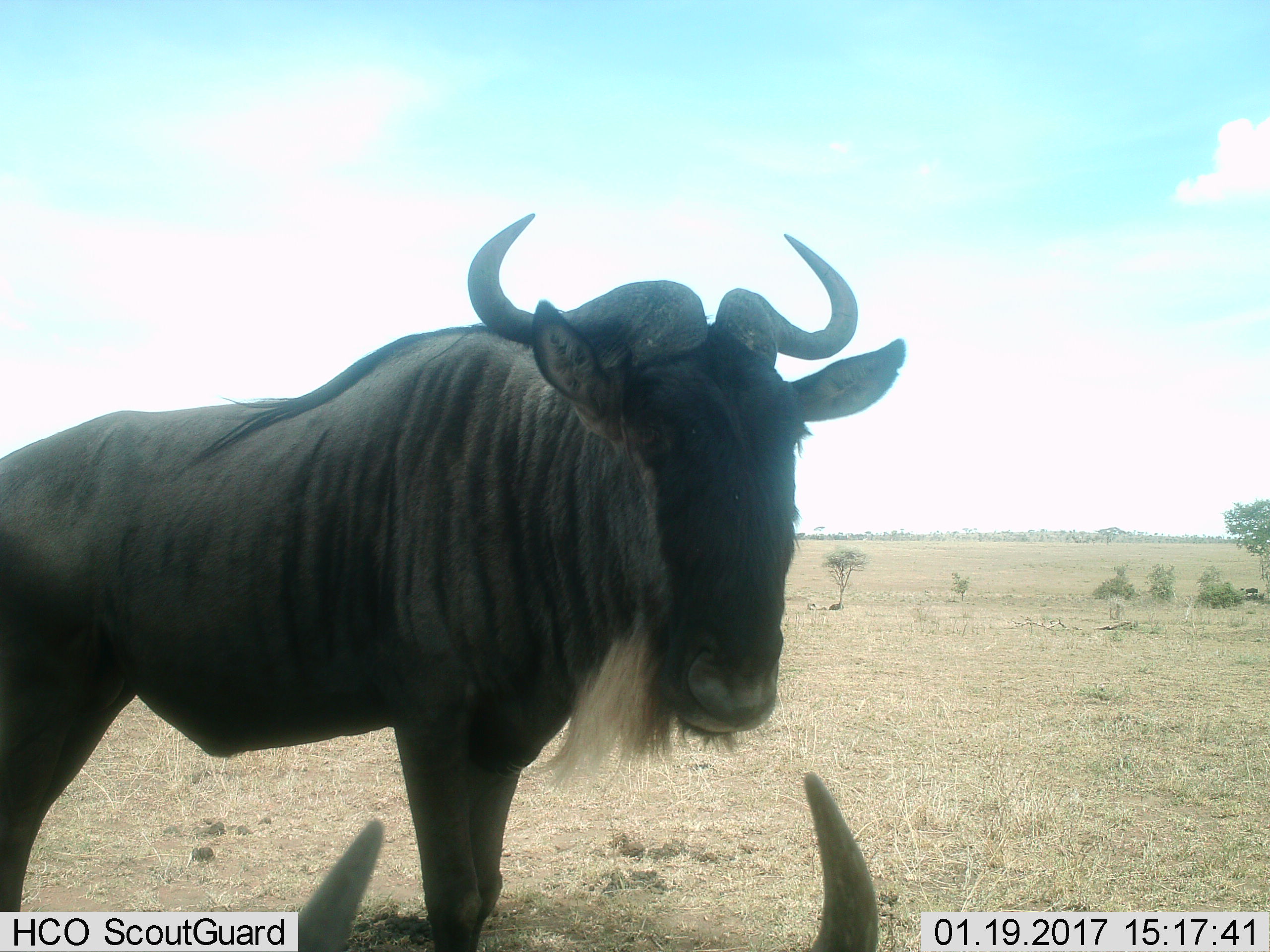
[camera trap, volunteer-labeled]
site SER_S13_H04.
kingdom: Animalia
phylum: Chordata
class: Mammalia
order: Artiodactyla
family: Bovidae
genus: Connochaetes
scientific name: Connochaetes taurinus taurinus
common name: blue wildebeest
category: wildebeestblue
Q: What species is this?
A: Wildebeestblue (blue wildebeest) (Connochaetes taurinus taurinus).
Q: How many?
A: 2.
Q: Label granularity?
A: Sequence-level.